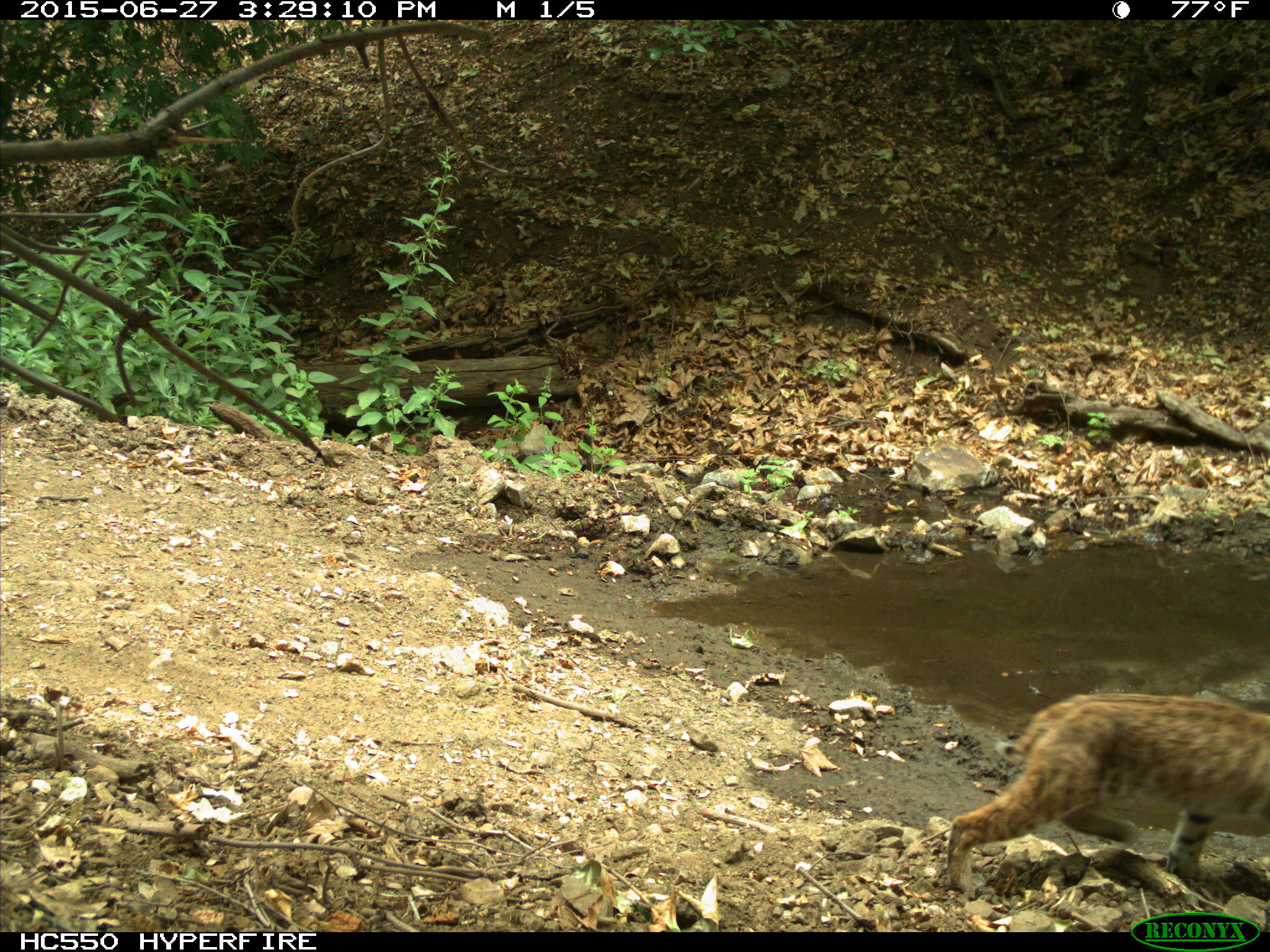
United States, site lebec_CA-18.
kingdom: Animalia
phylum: Chordata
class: Mammalia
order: Carnivora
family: Felidae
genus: Lynx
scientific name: Lynx rufus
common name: bobcat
Lynx rufus (bobcat).